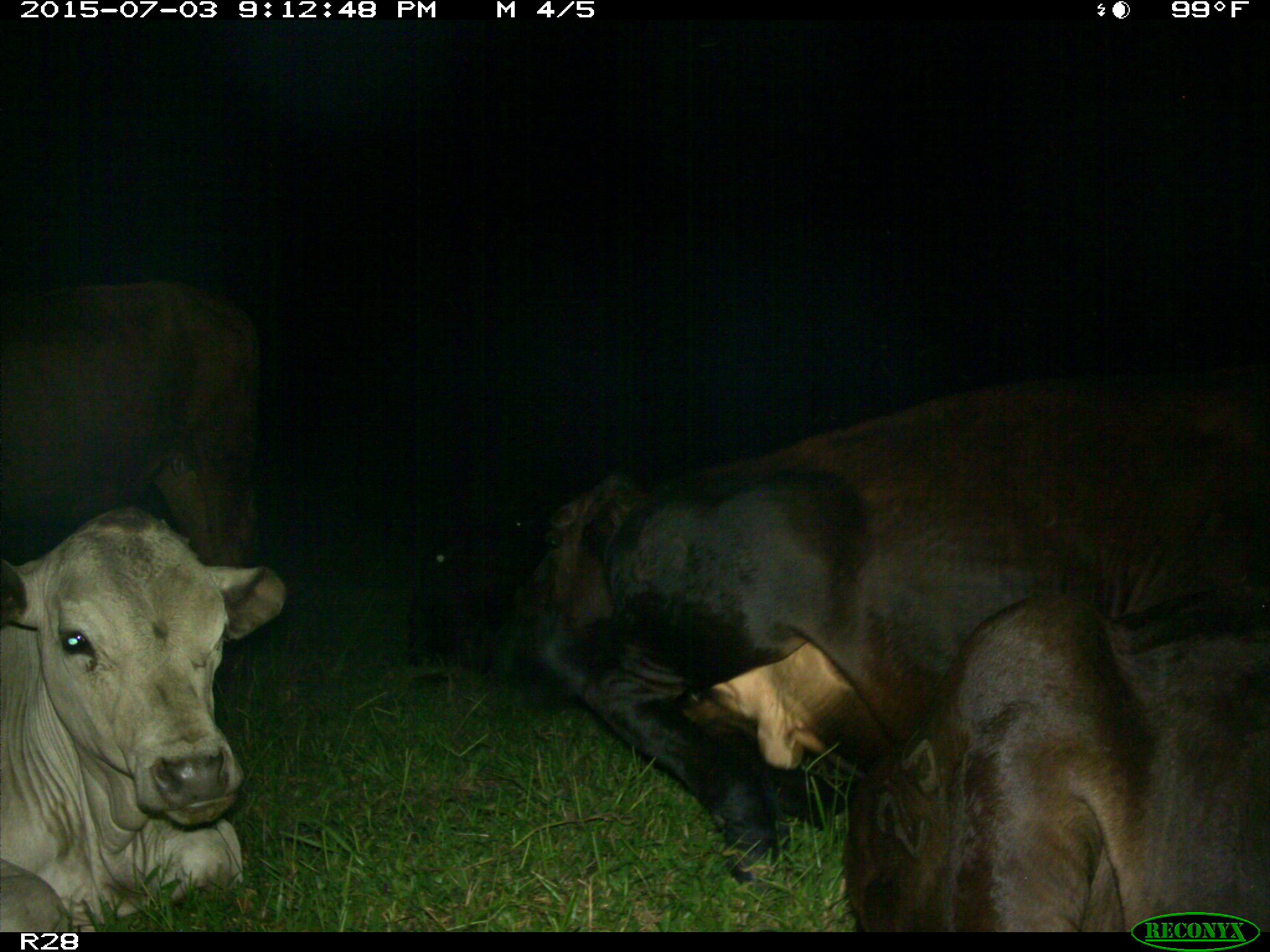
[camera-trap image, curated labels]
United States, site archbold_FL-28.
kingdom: Animalia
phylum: Chordata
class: Mammalia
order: Artiodactyla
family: Bovidae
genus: Bos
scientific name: Bos taurus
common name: domestic cow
Bos taurus (domestic cow).